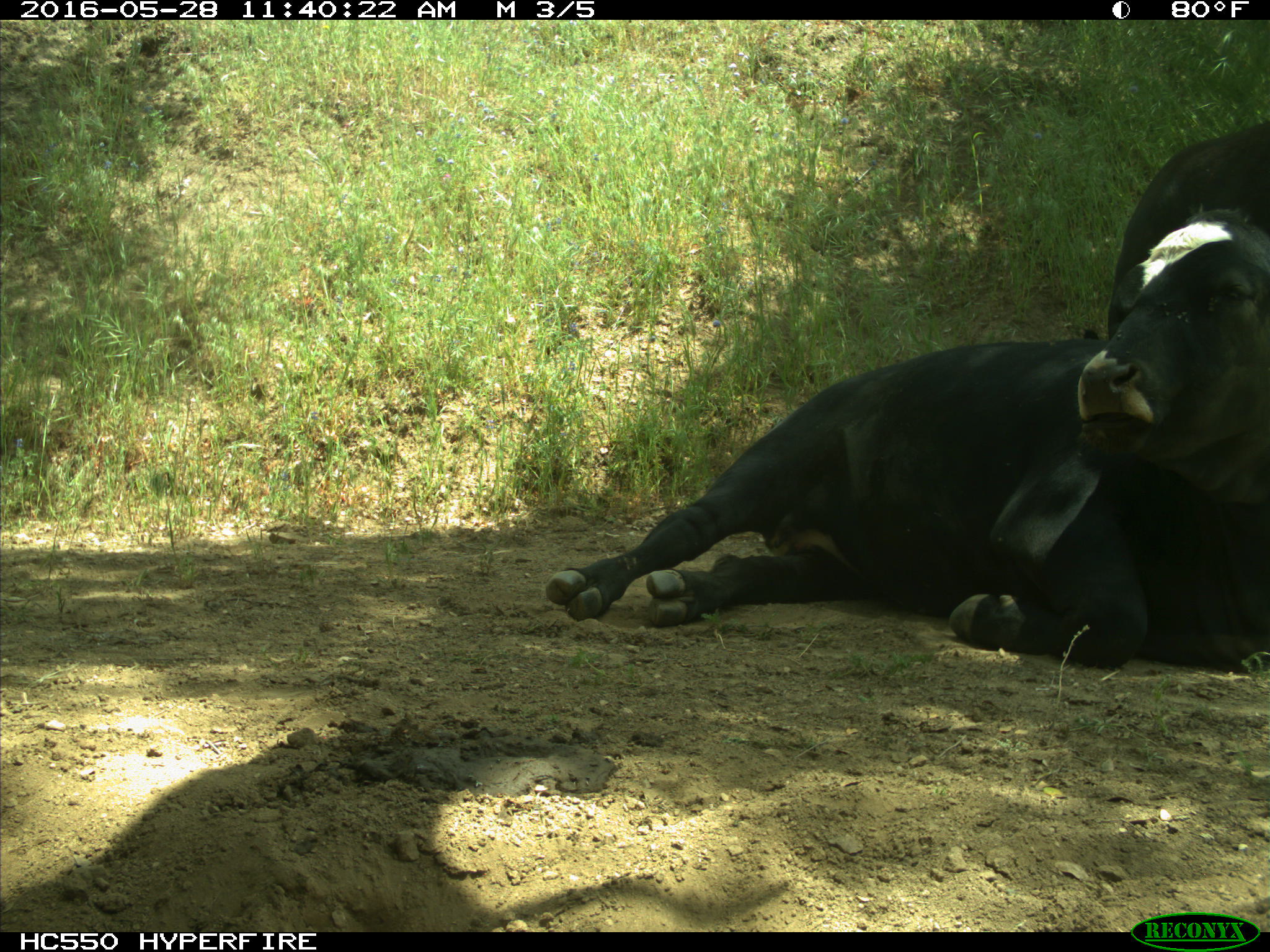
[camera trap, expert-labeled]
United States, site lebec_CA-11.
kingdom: Animalia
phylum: Chordata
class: Mammalia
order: Artiodactyla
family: Bovidae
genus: Bos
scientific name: Bos taurus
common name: domestic cow